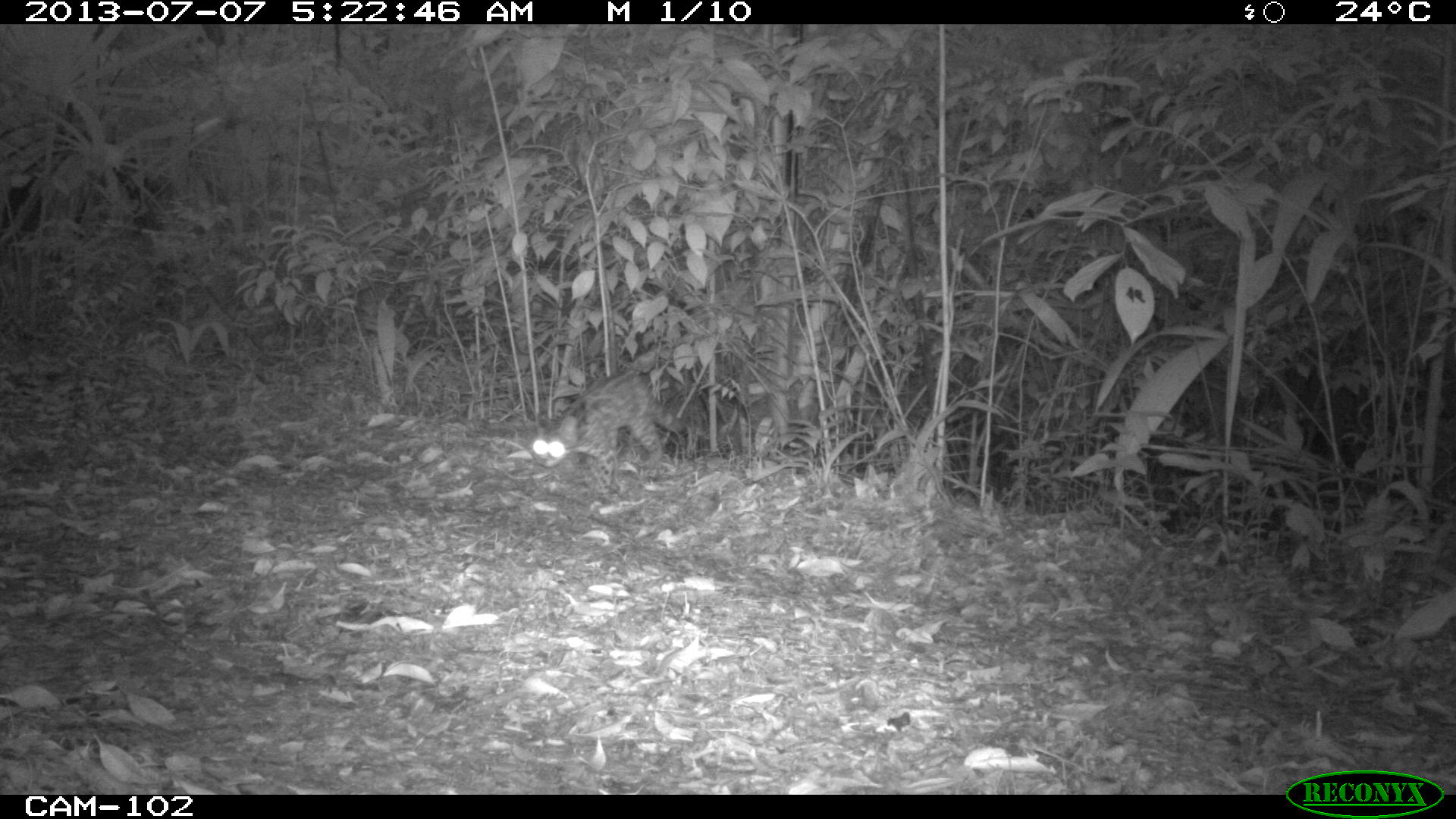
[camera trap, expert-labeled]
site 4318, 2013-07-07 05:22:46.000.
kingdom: Animalia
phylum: Chordata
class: Mammalia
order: Carnivora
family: Felidae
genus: Leopardus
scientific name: Leopardus wiedii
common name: margay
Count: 1.